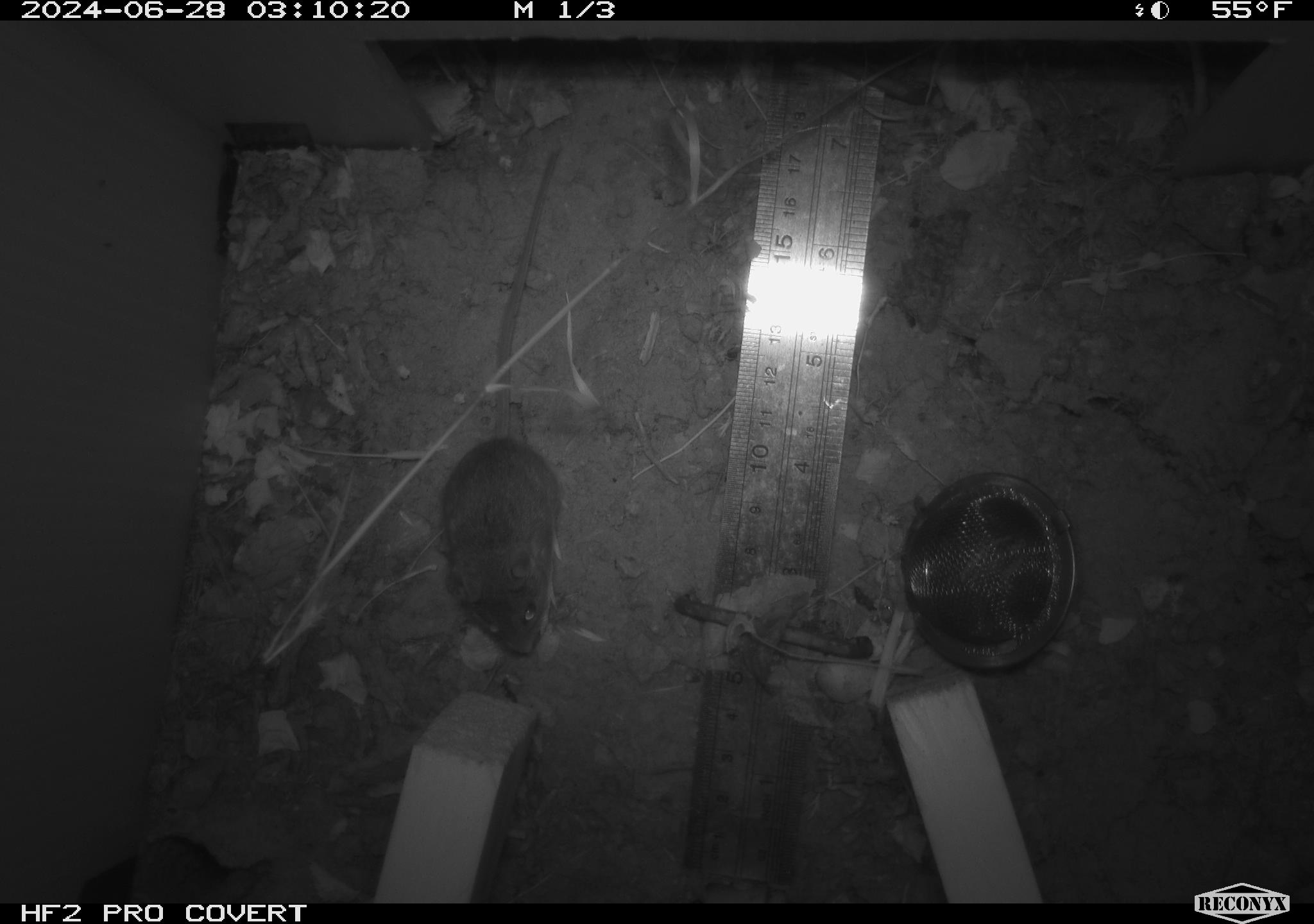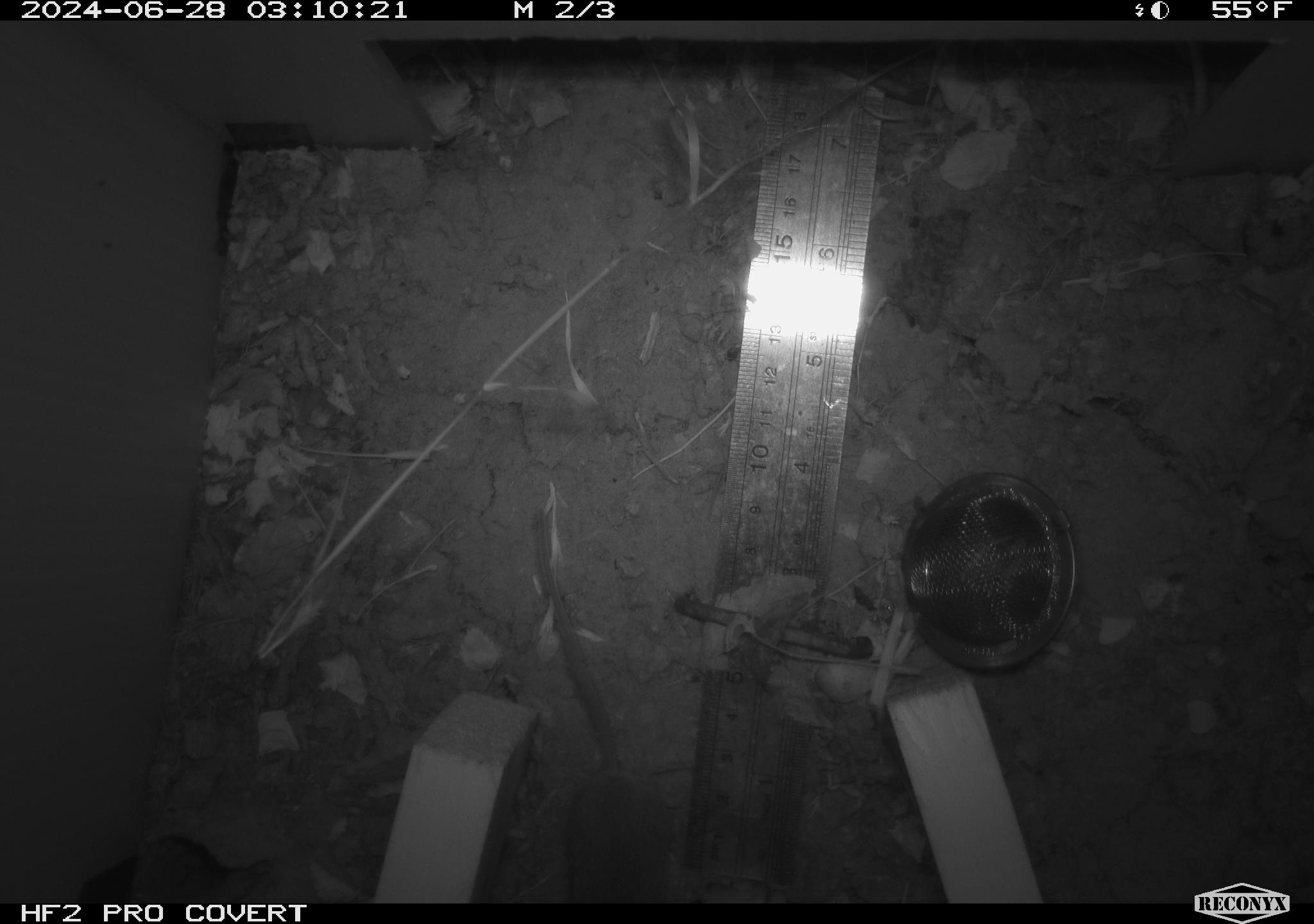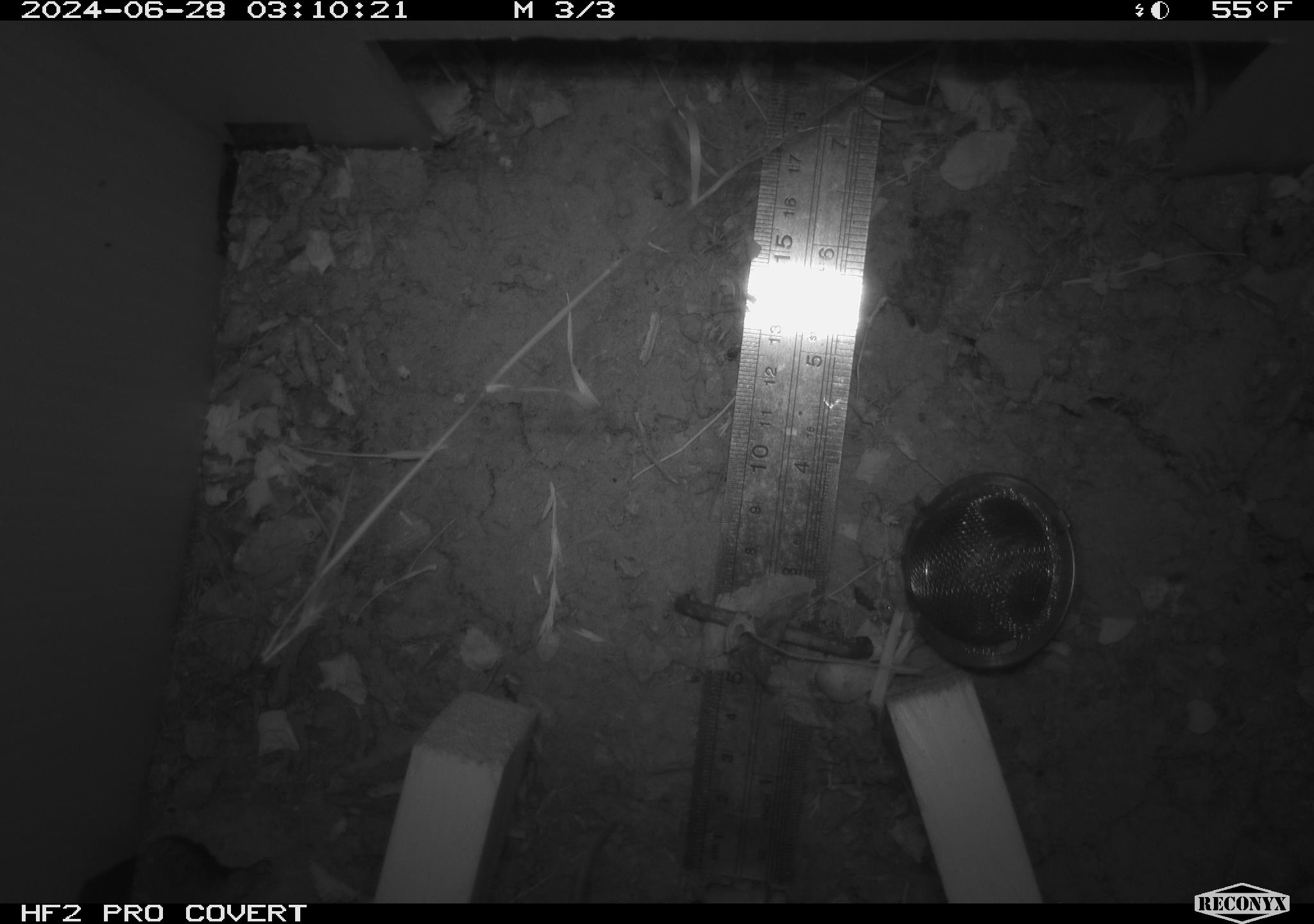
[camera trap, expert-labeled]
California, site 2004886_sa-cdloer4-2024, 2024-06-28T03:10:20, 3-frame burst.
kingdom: Animalia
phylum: Chordata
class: Mammalia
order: Rodentia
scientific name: Rodentia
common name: rodent